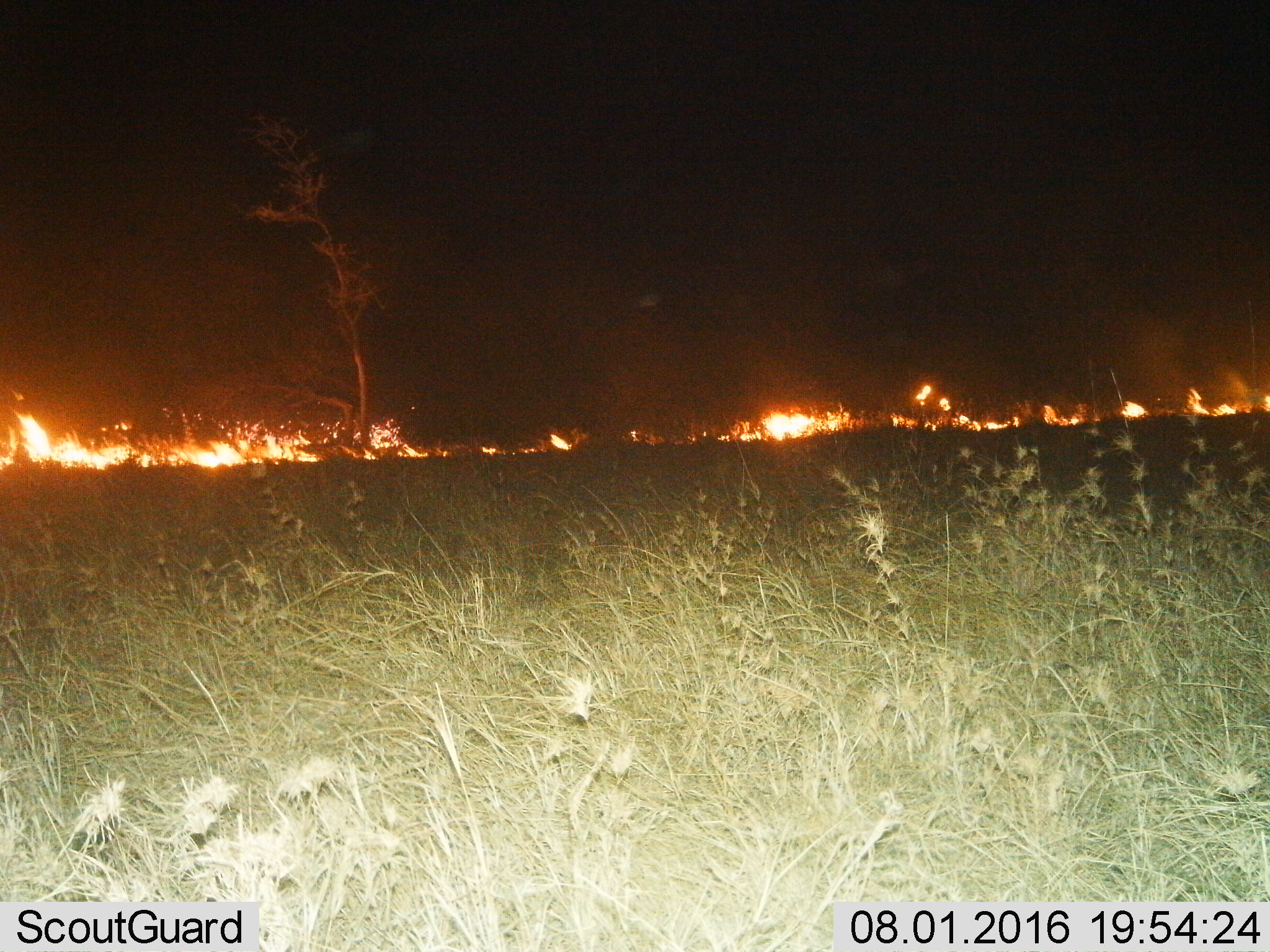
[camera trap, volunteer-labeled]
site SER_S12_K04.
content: unidentified animal